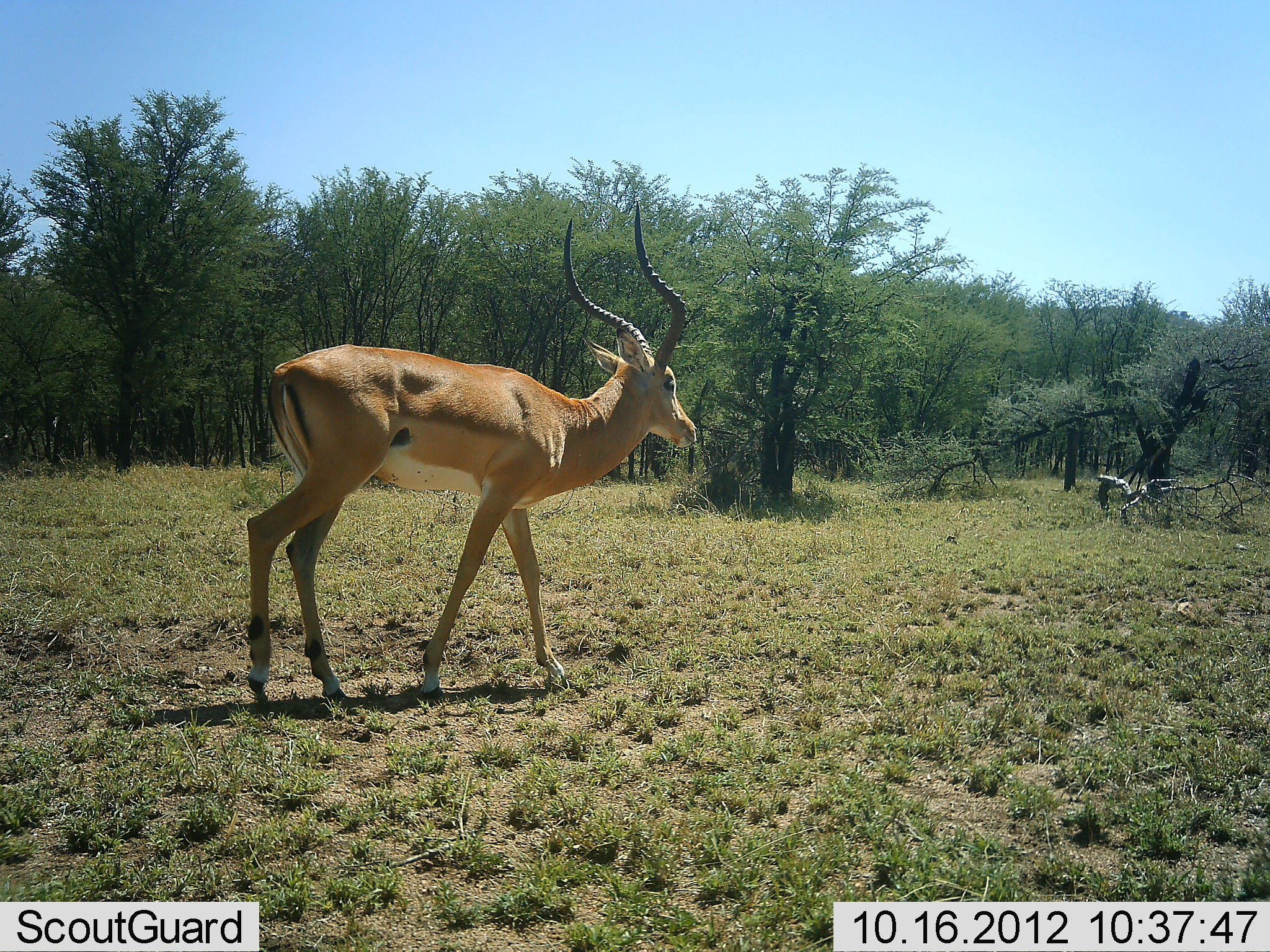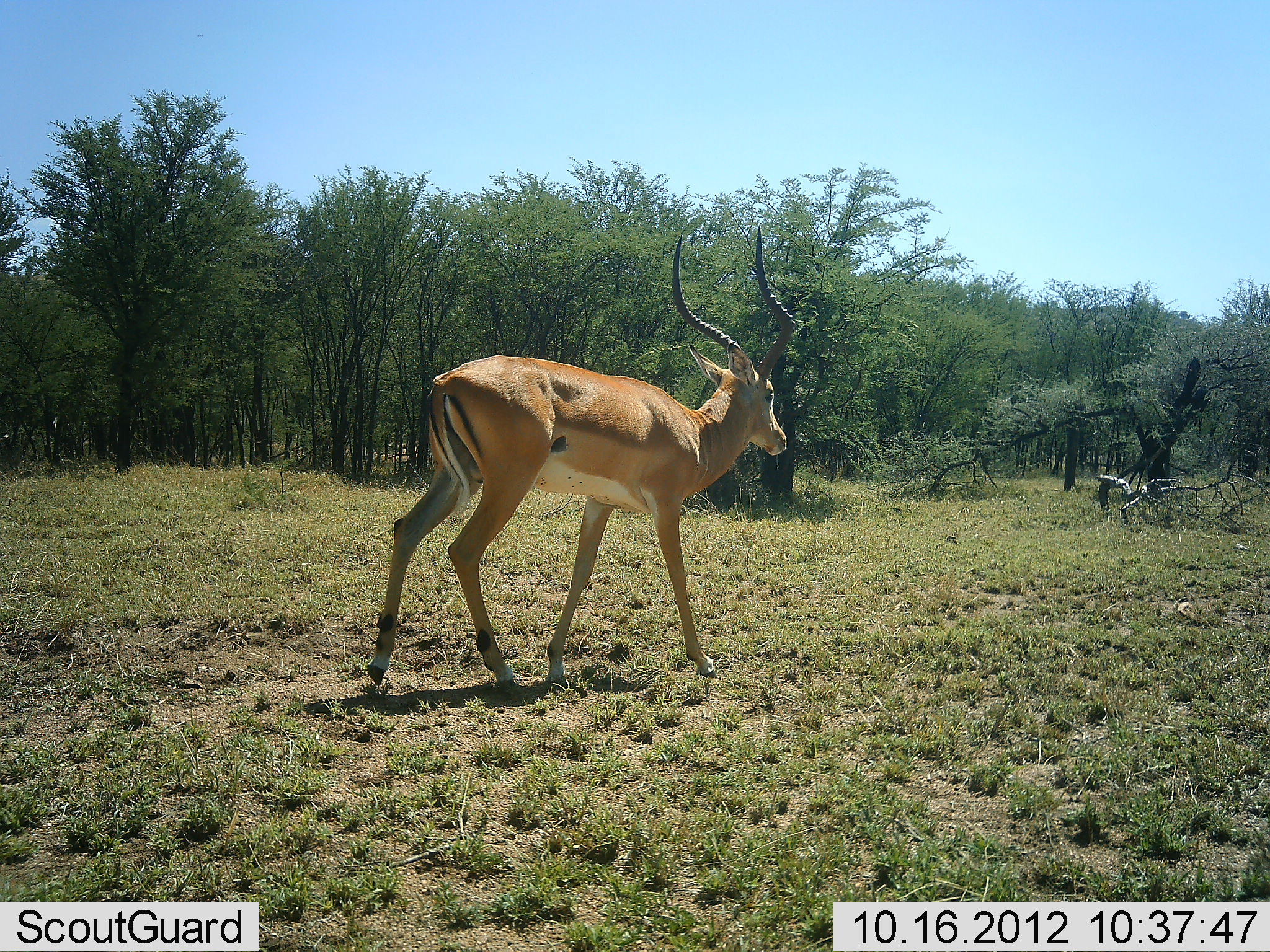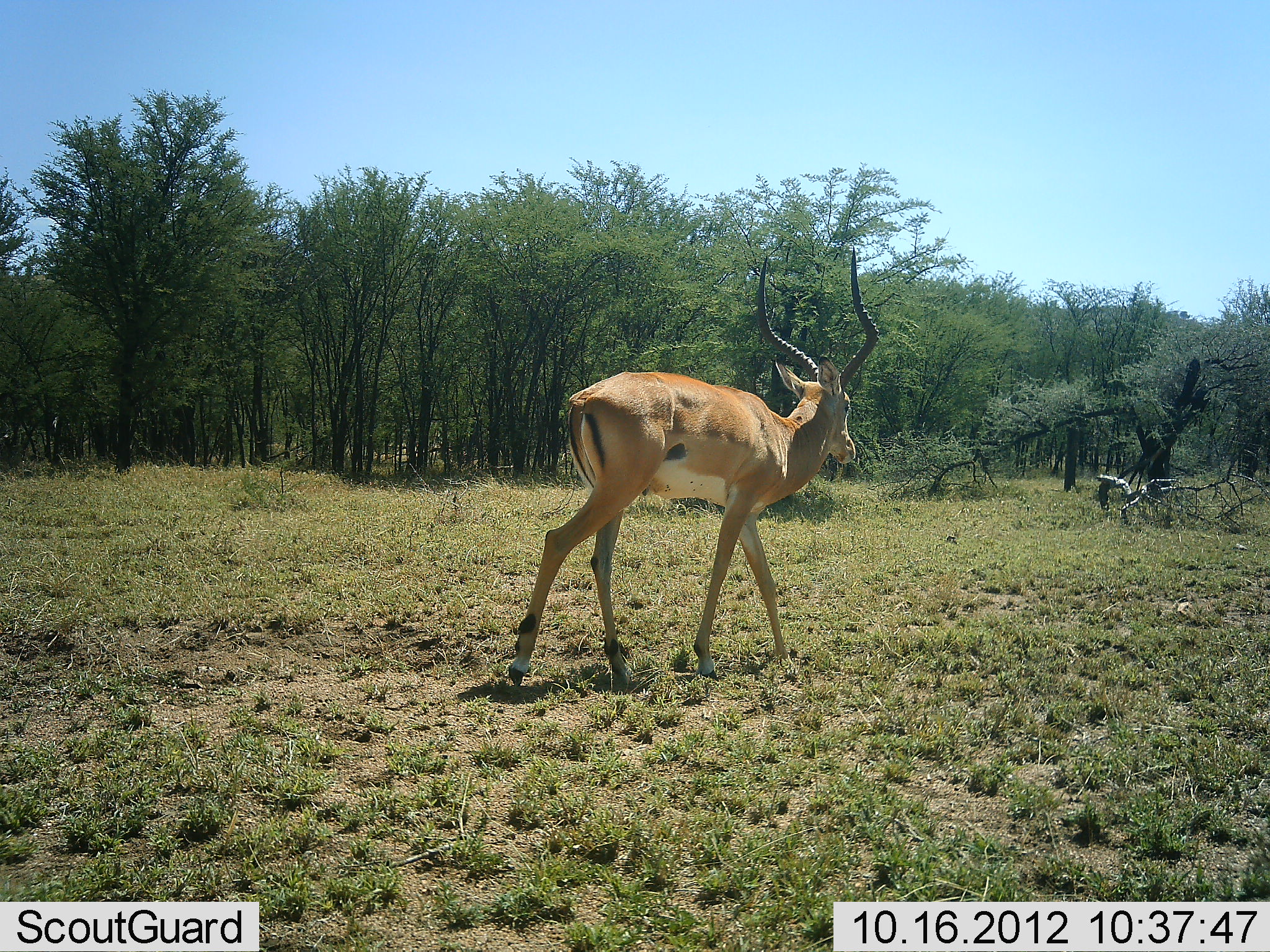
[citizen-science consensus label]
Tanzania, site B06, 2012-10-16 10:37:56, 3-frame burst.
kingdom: Animalia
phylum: Chordata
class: Mammalia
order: Artiodactyla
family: Bovidae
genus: Aepyceros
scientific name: Aepyceros melampus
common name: impala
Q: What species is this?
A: Impala (Aepyceros melampus).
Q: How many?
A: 1.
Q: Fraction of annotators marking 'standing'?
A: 0%.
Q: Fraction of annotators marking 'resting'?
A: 0%.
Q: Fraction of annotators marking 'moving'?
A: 100%.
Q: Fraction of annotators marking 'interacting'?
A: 0%.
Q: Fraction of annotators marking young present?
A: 0%.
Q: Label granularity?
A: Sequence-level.